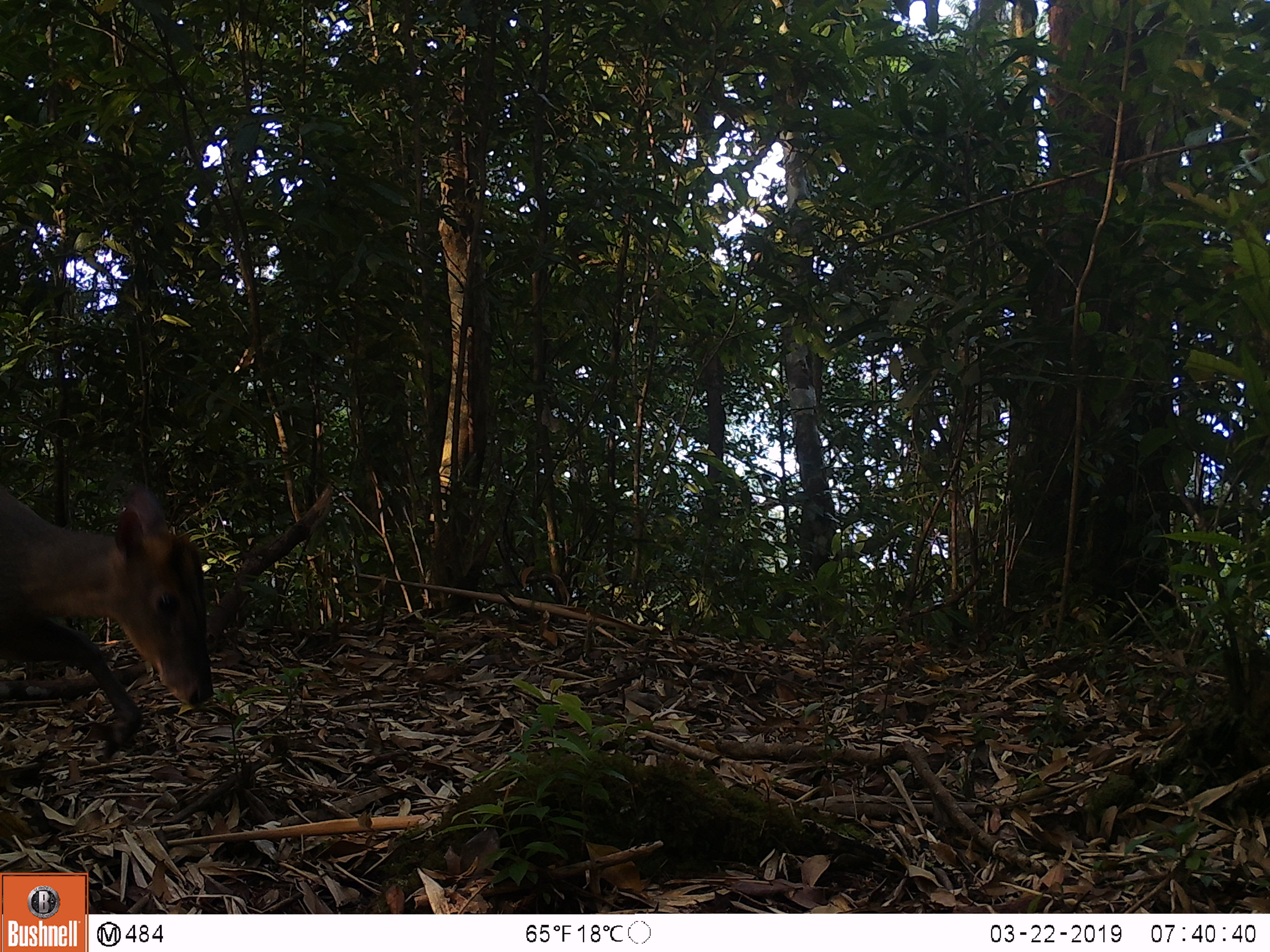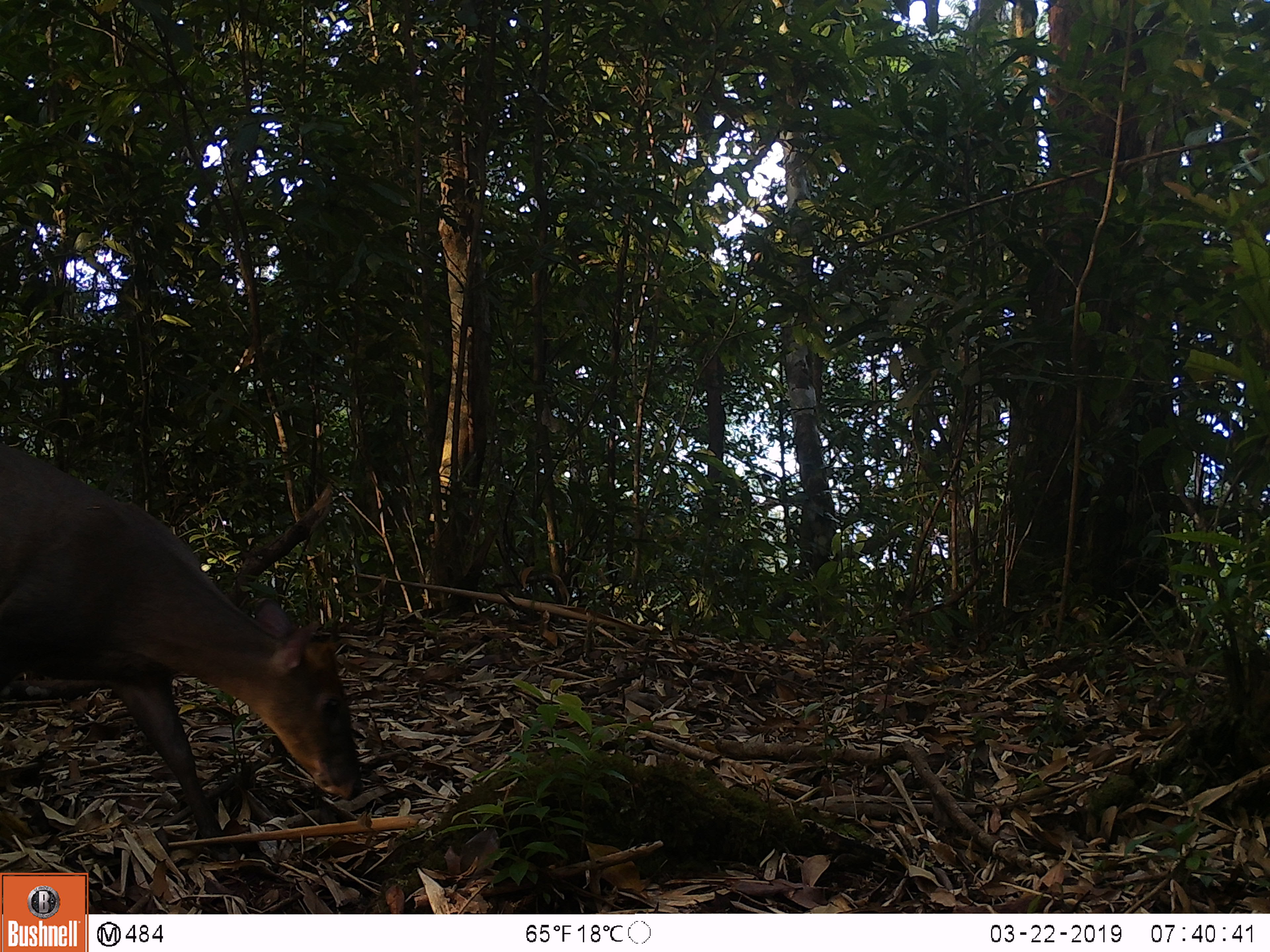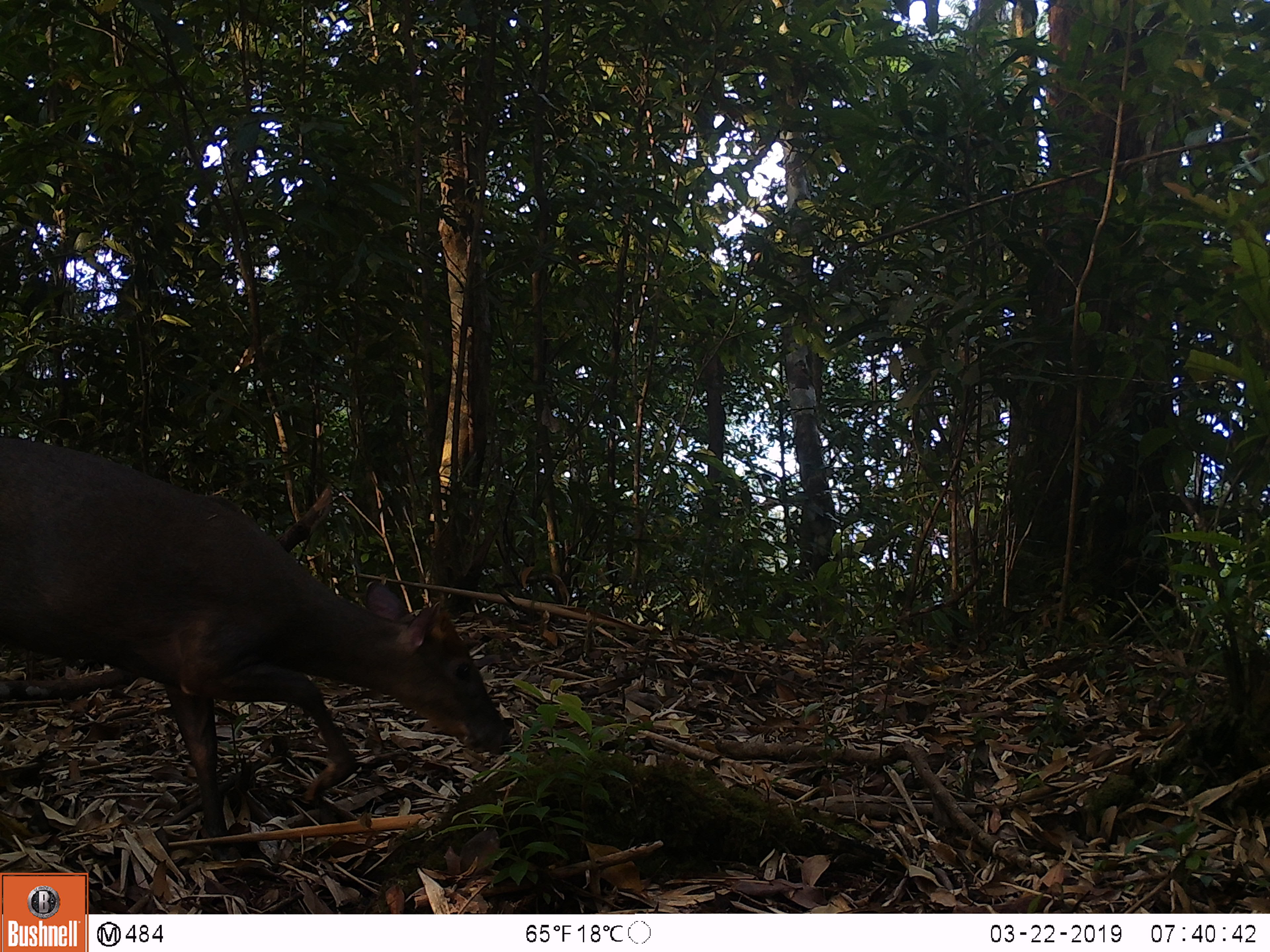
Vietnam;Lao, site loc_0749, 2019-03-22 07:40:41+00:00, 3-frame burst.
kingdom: Animalia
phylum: Chordata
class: Mammalia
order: Artiodactyla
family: Cervidae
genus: Muntiacus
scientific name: Muntiacus rooseveltorum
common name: roosevelt's muntjac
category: roosevelts muntjac group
Roosevelts muntjac group (roosevelt's muntjac) (Muntiacus rooseveltorum). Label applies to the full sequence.